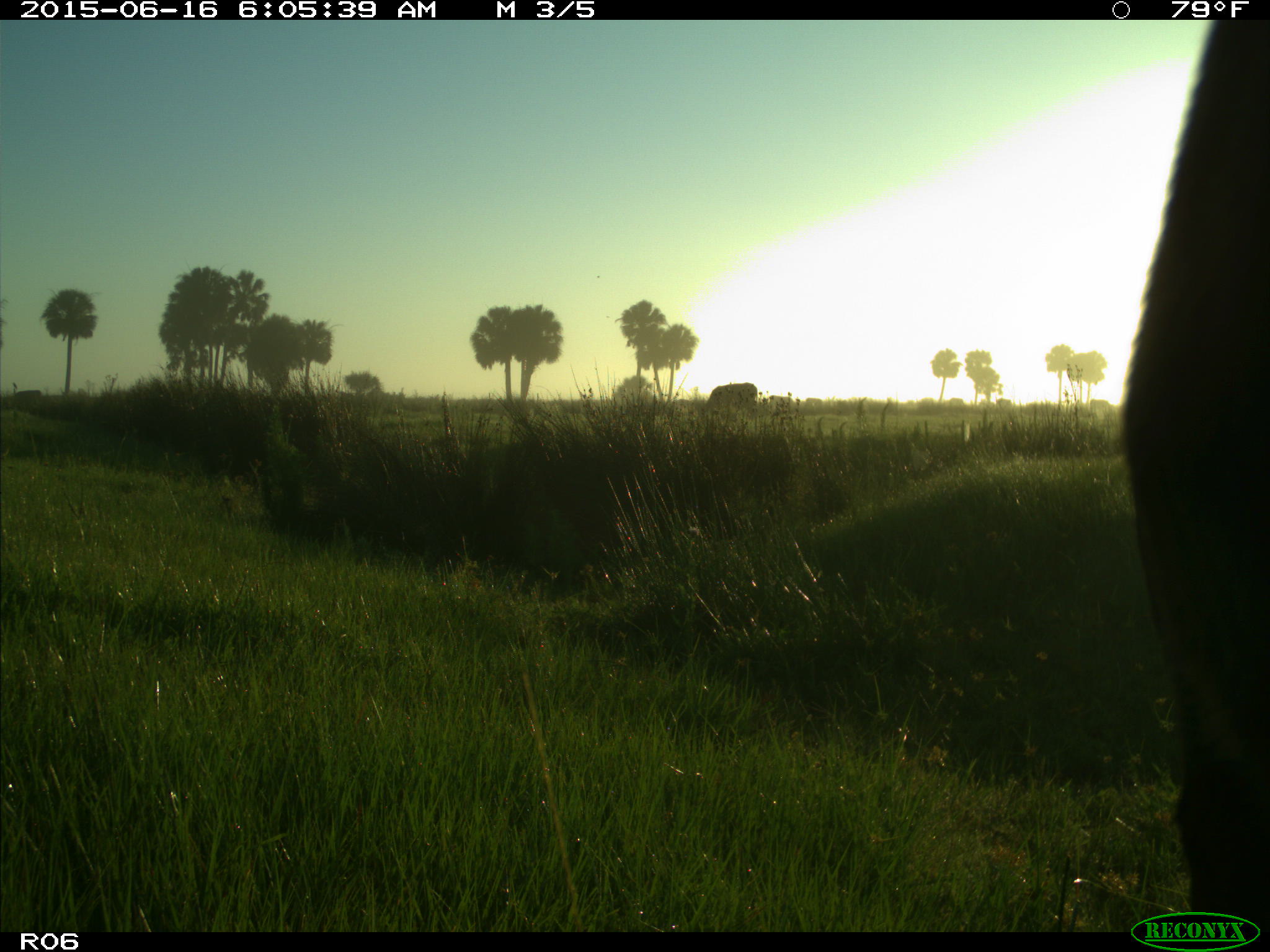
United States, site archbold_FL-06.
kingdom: Animalia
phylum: Chordata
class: Mammalia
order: Artiodactyla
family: Bovidae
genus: Bos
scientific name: Bos taurus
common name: domestic cow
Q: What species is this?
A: Bos taurus (domestic cow).